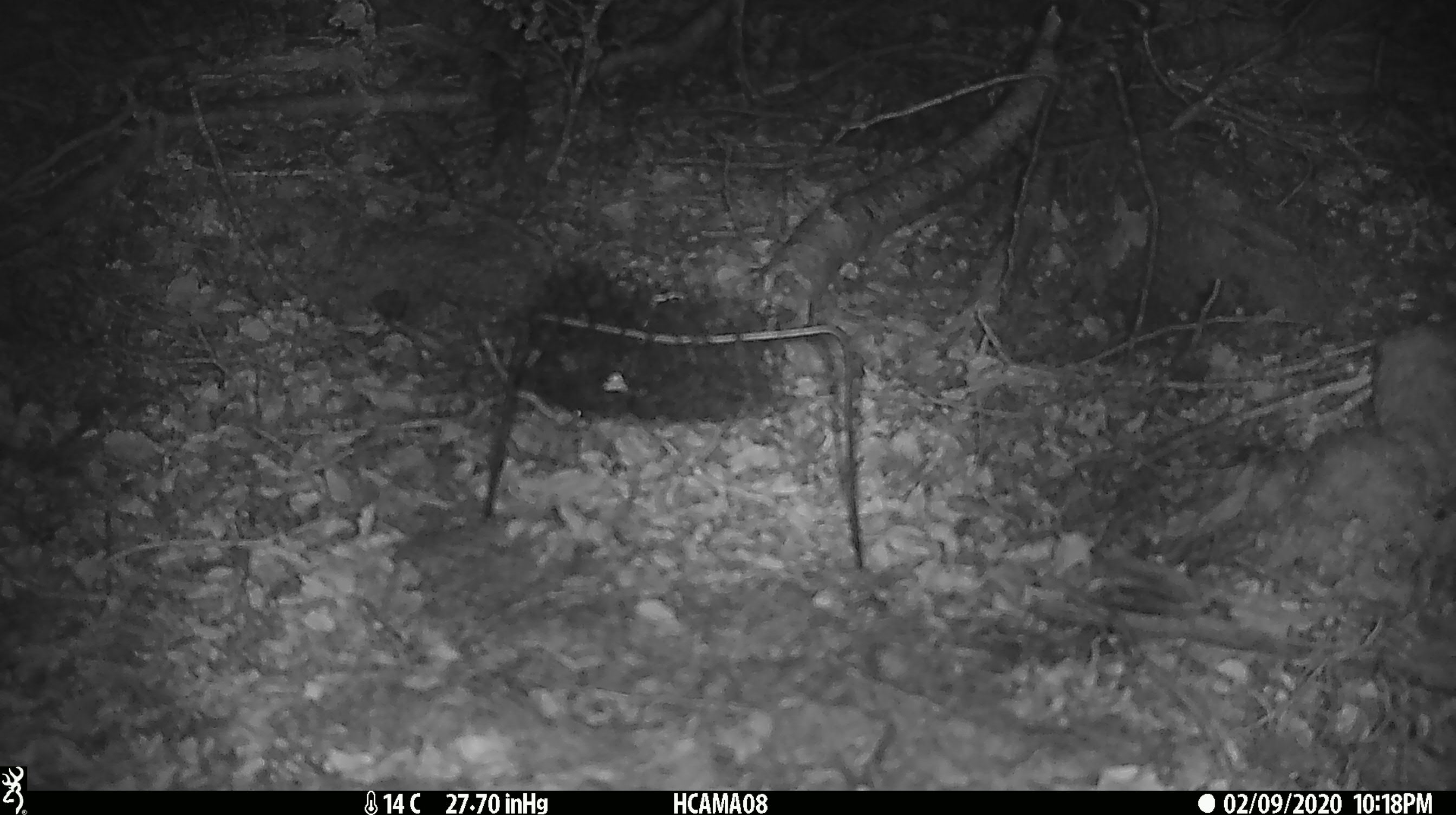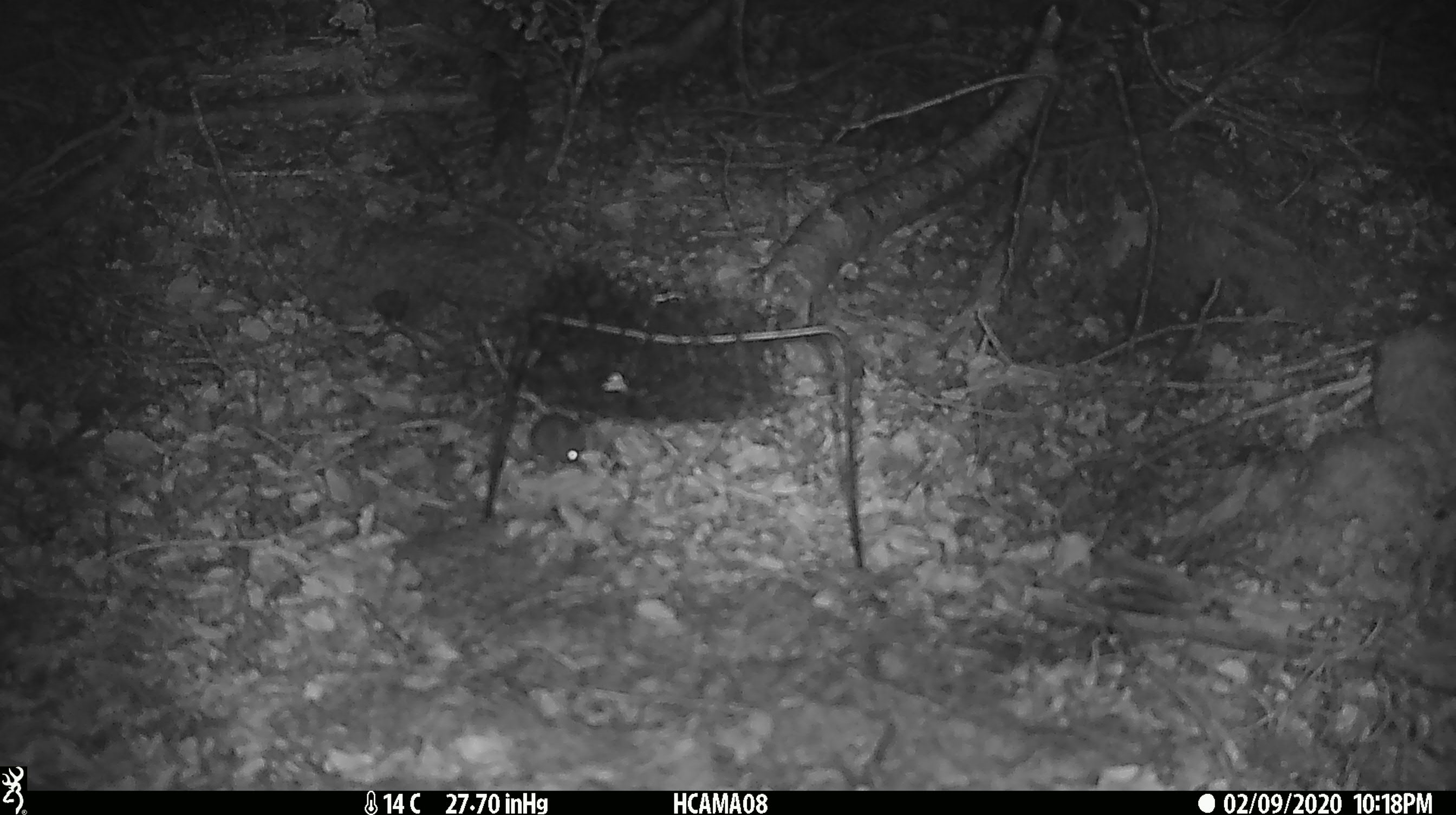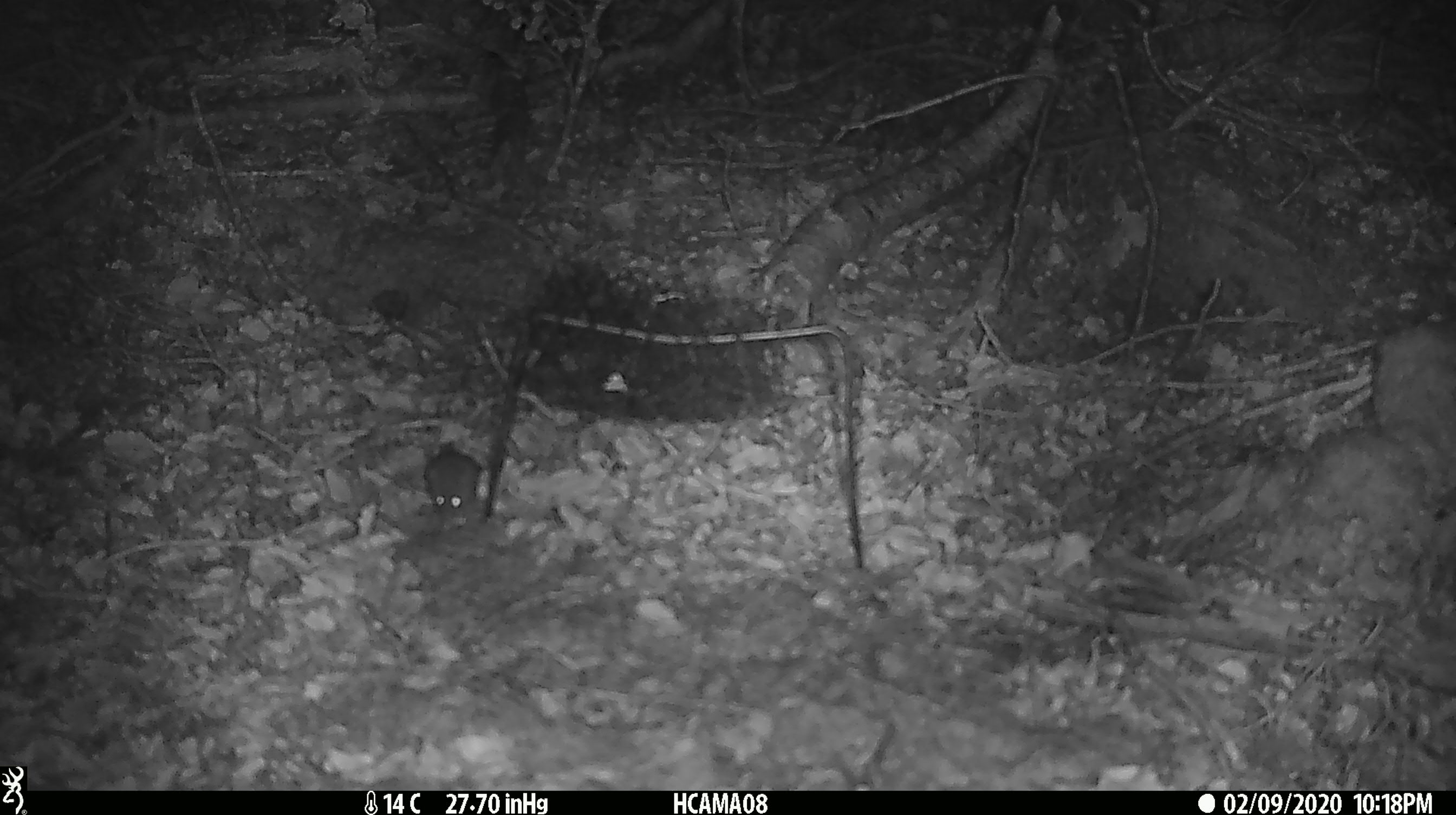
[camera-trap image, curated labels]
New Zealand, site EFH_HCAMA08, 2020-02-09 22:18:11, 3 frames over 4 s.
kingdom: Animalia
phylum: Chordata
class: Mammalia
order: Rodentia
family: Muridae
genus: Mus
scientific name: Mus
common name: mouse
Mouse (Mus).